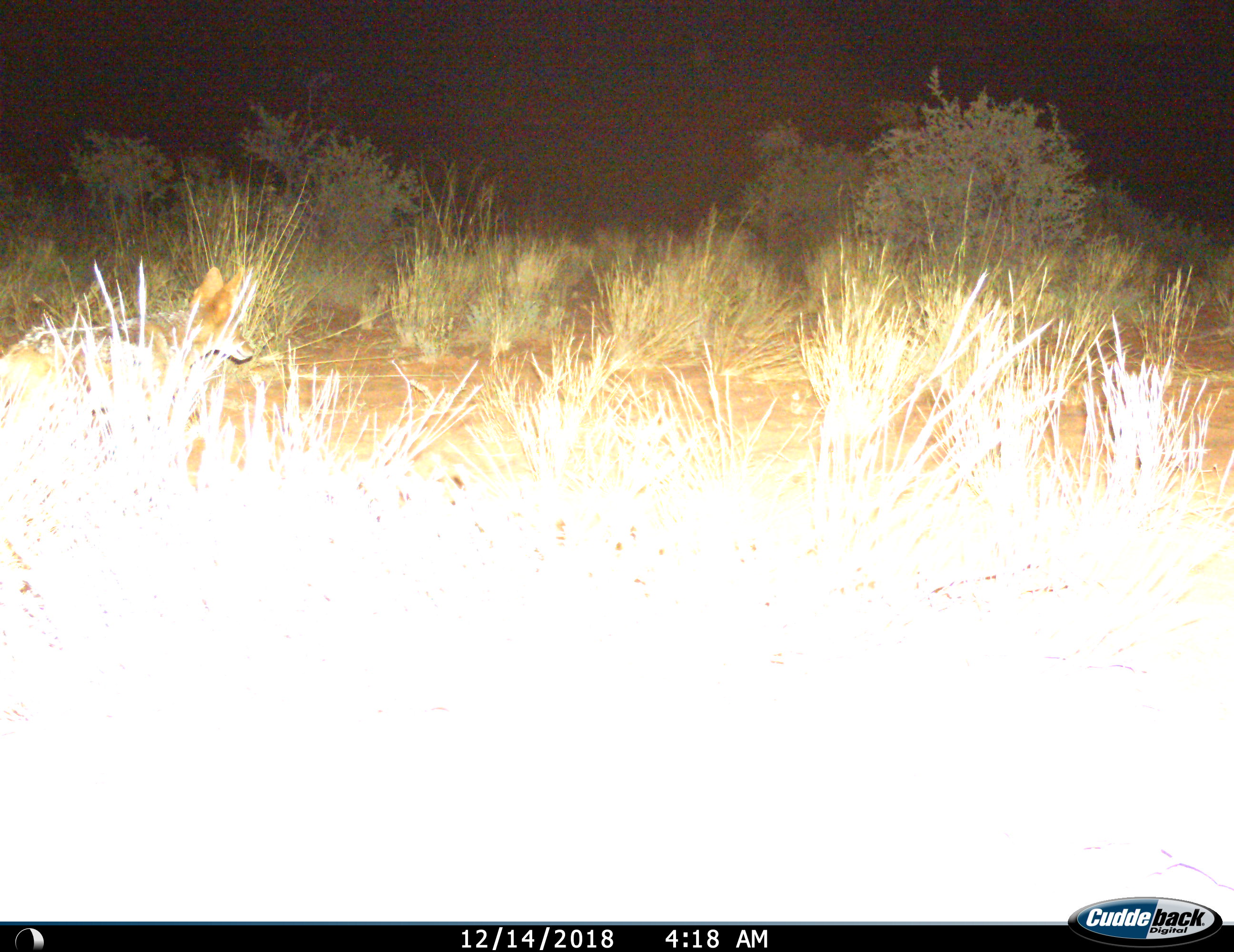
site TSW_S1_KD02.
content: unidentified animal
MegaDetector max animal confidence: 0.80